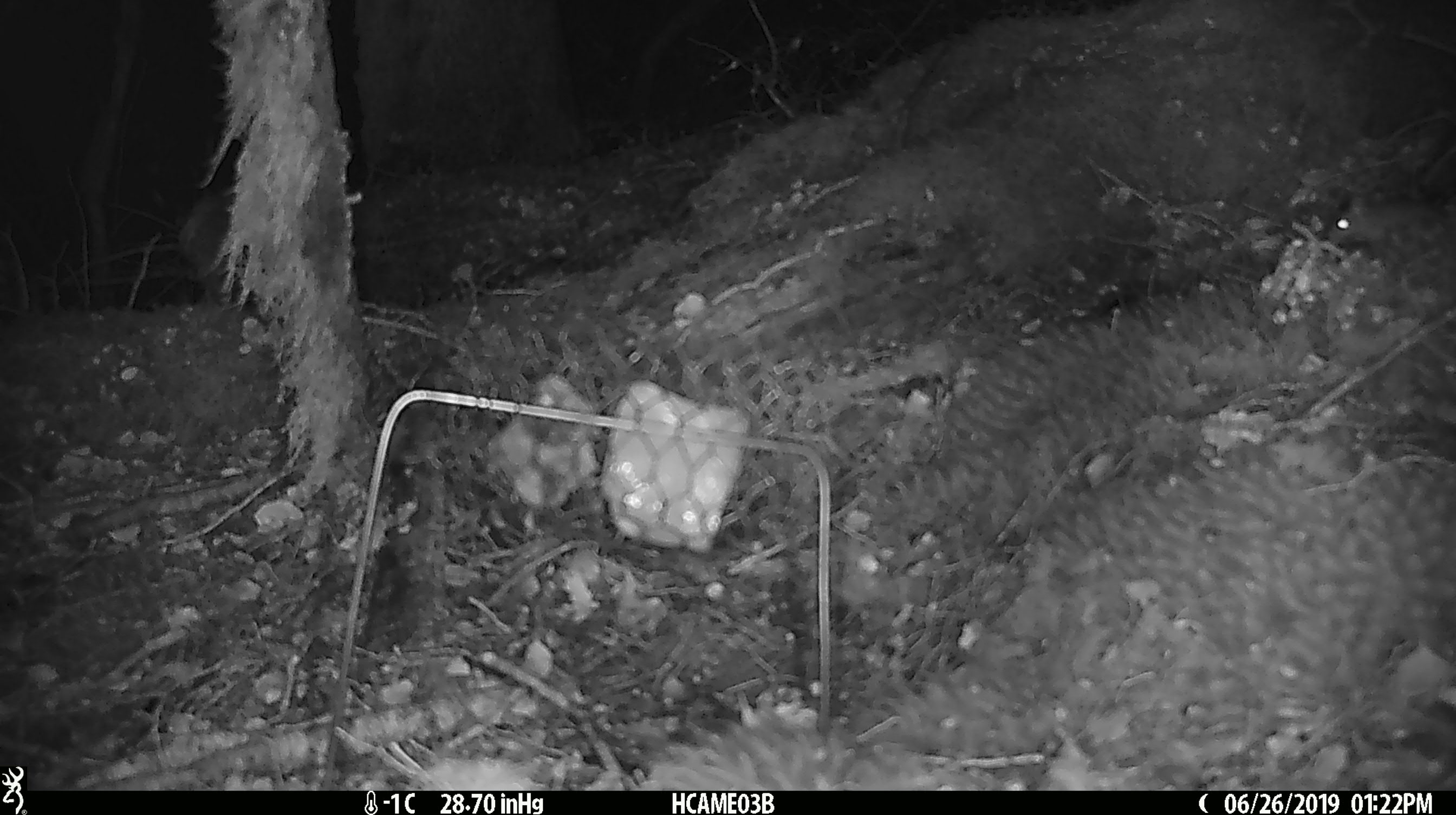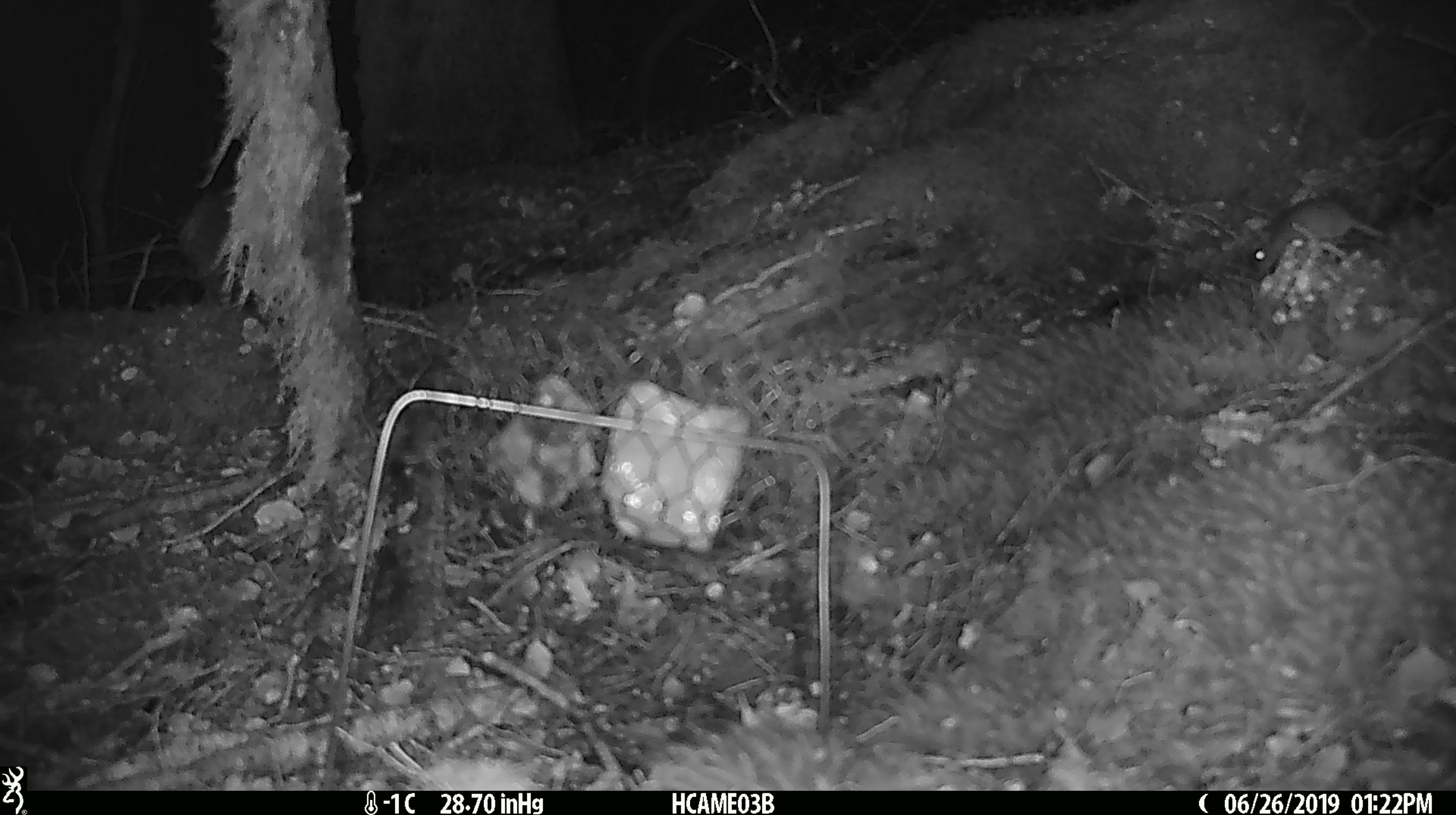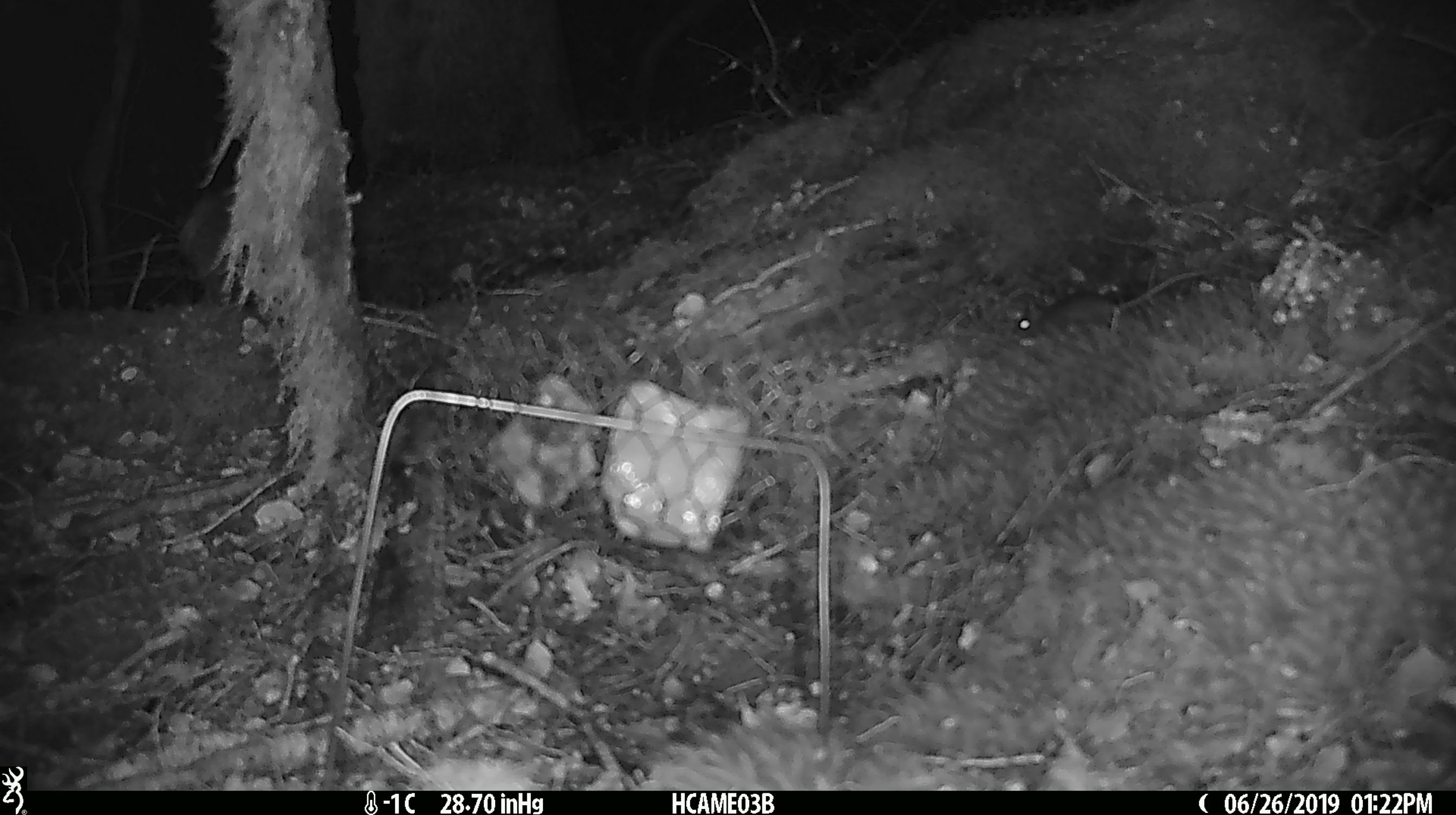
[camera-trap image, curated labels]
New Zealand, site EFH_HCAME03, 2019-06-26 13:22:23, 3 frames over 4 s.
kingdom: Animalia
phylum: Chordata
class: Mammalia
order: Rodentia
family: Muridae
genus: Mus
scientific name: Mus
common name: mouse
Mouse (Mus).